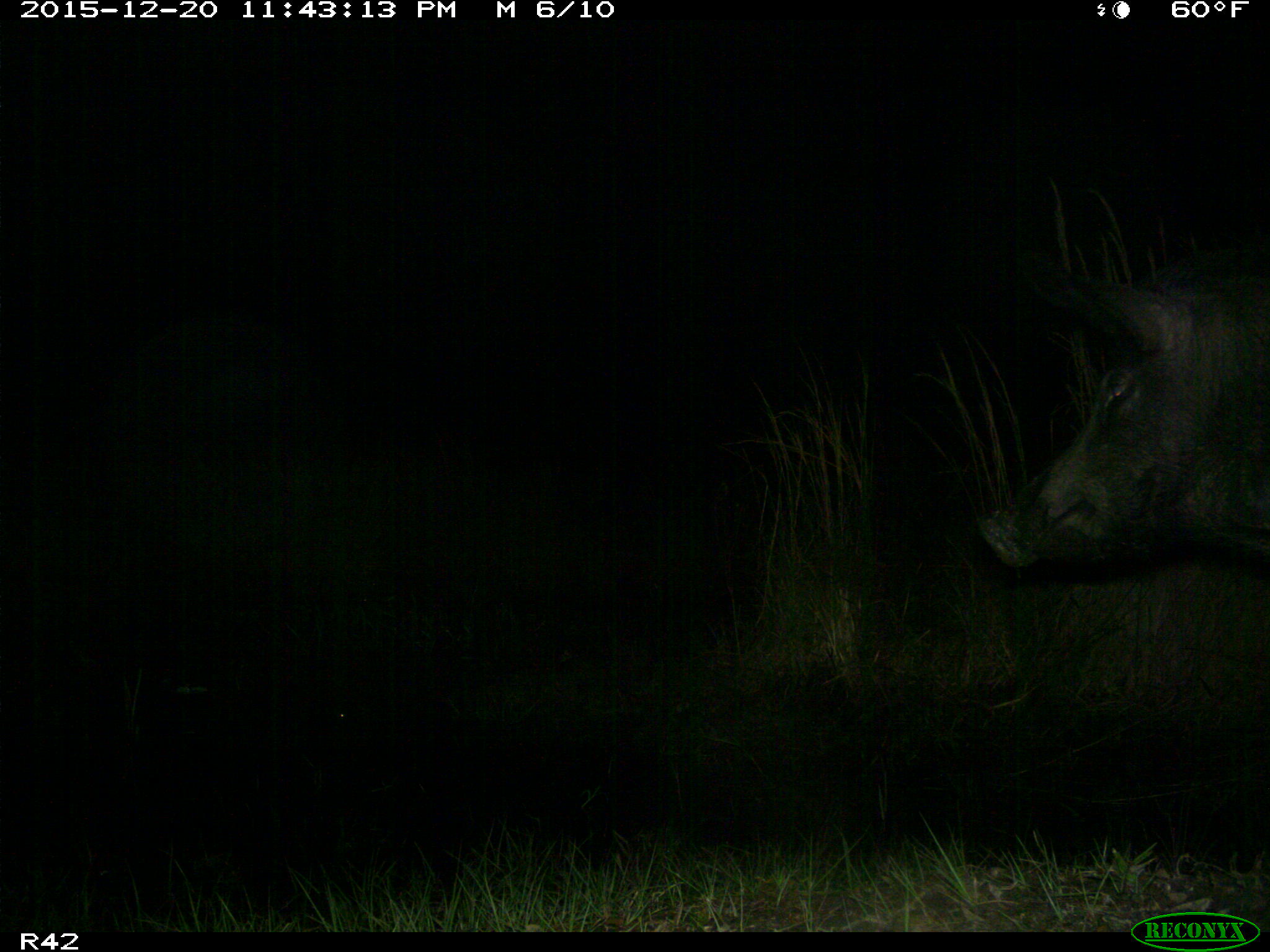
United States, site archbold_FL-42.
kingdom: Animalia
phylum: Chordata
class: Mammalia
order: Artiodactyla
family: Suidae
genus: Sus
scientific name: Sus scrofa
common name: wild boar